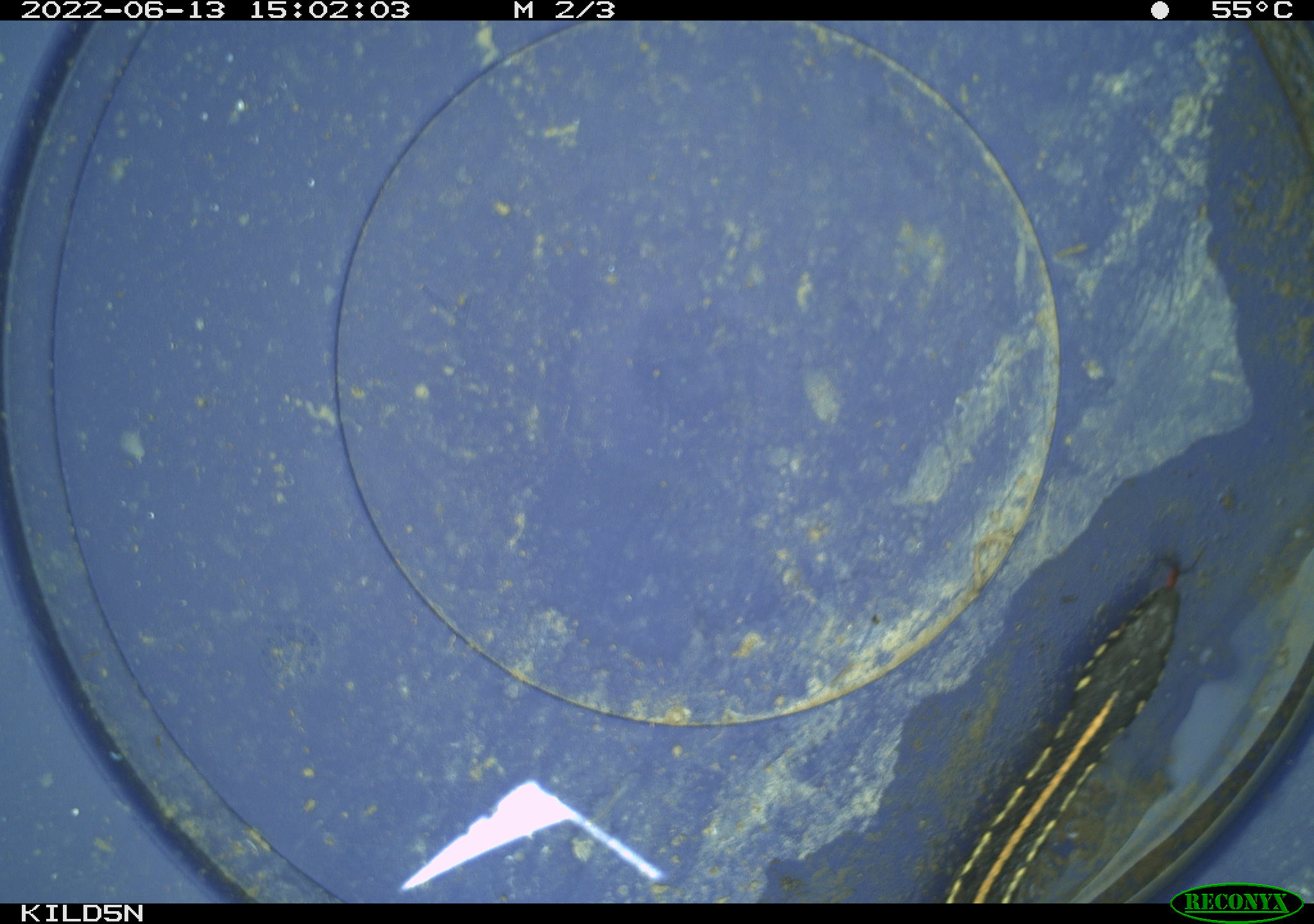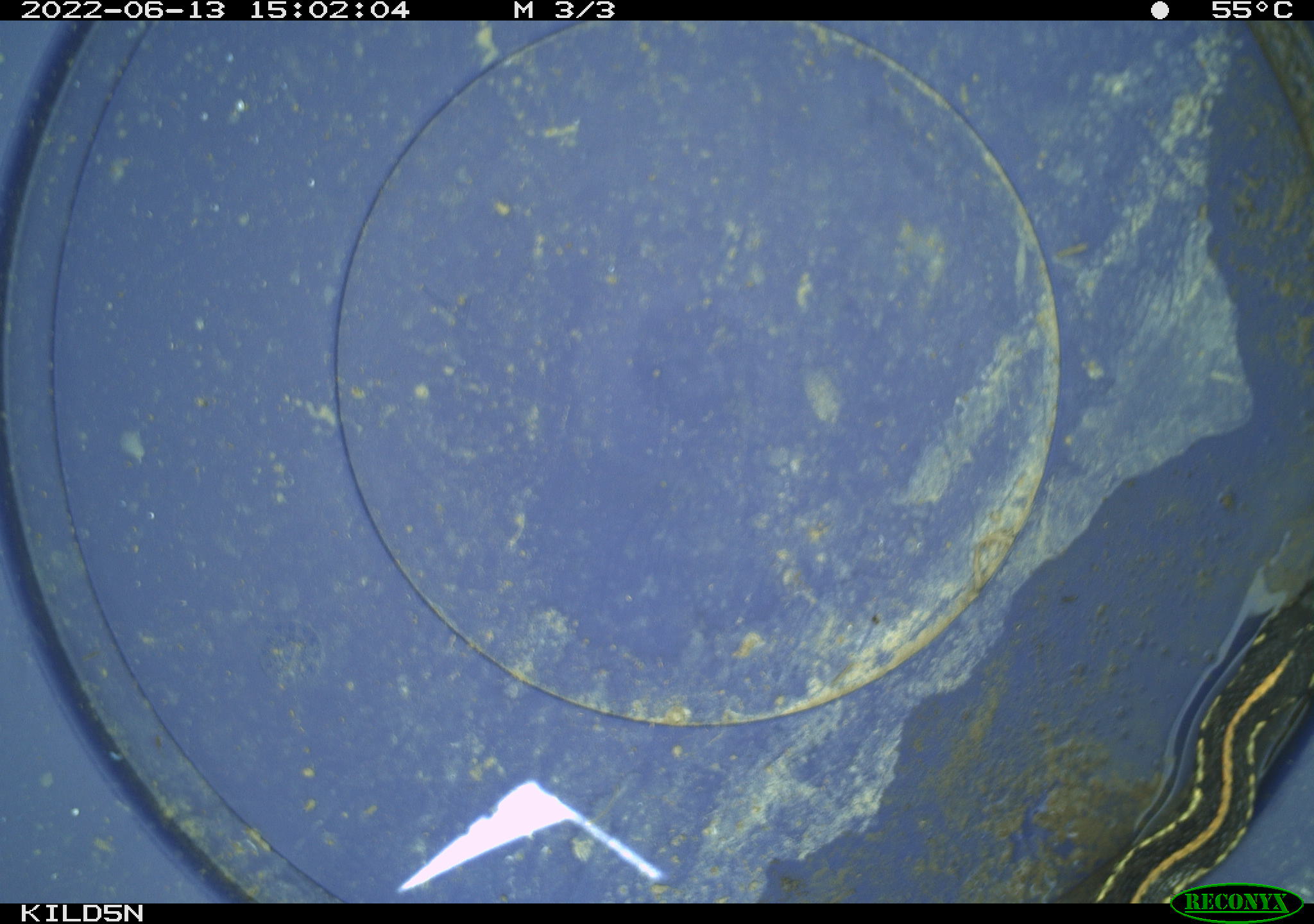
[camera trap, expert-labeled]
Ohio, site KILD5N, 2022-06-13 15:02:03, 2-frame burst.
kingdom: Animalia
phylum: Chordata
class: Reptilia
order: Squamata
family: Colubridae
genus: Thamnophis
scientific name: Thamnophis radix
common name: plains gartersnake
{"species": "plains gartersnake (Thamnophis radix)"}